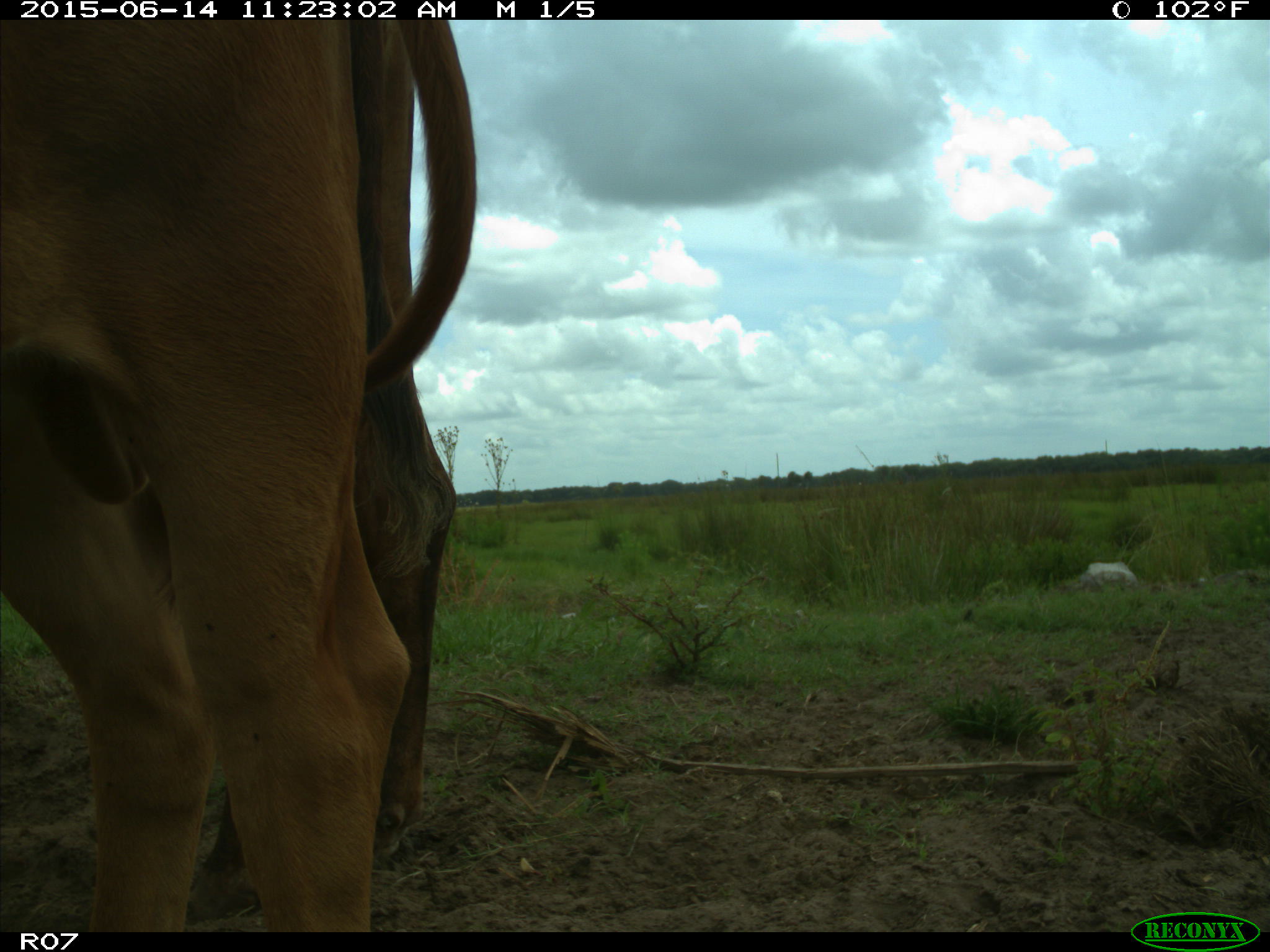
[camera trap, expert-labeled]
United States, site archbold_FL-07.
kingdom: Animalia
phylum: Chordata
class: Mammalia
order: Artiodactyla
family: Bovidae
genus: Bos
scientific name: Bos taurus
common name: domestic cow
Bos taurus (domestic cow).